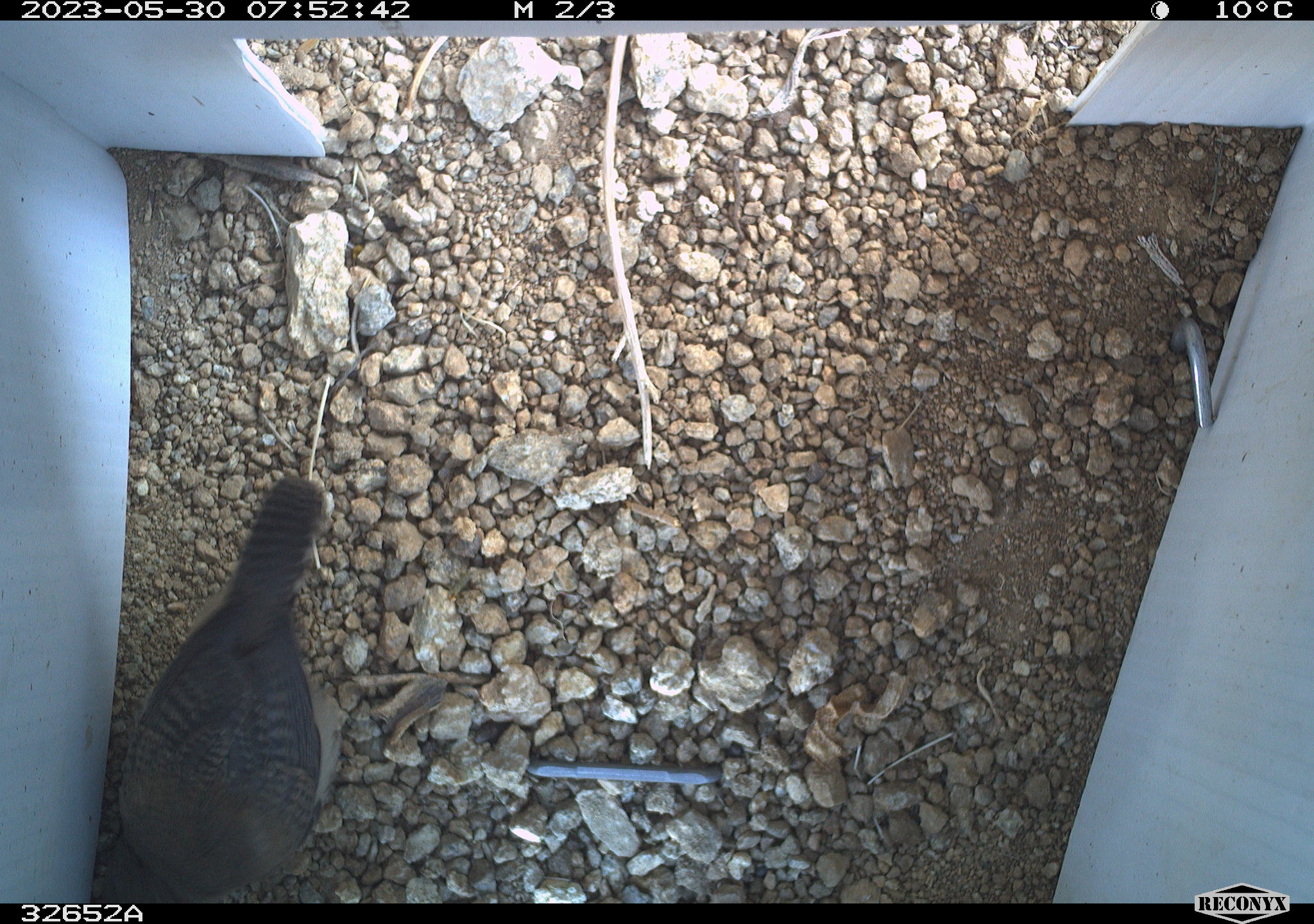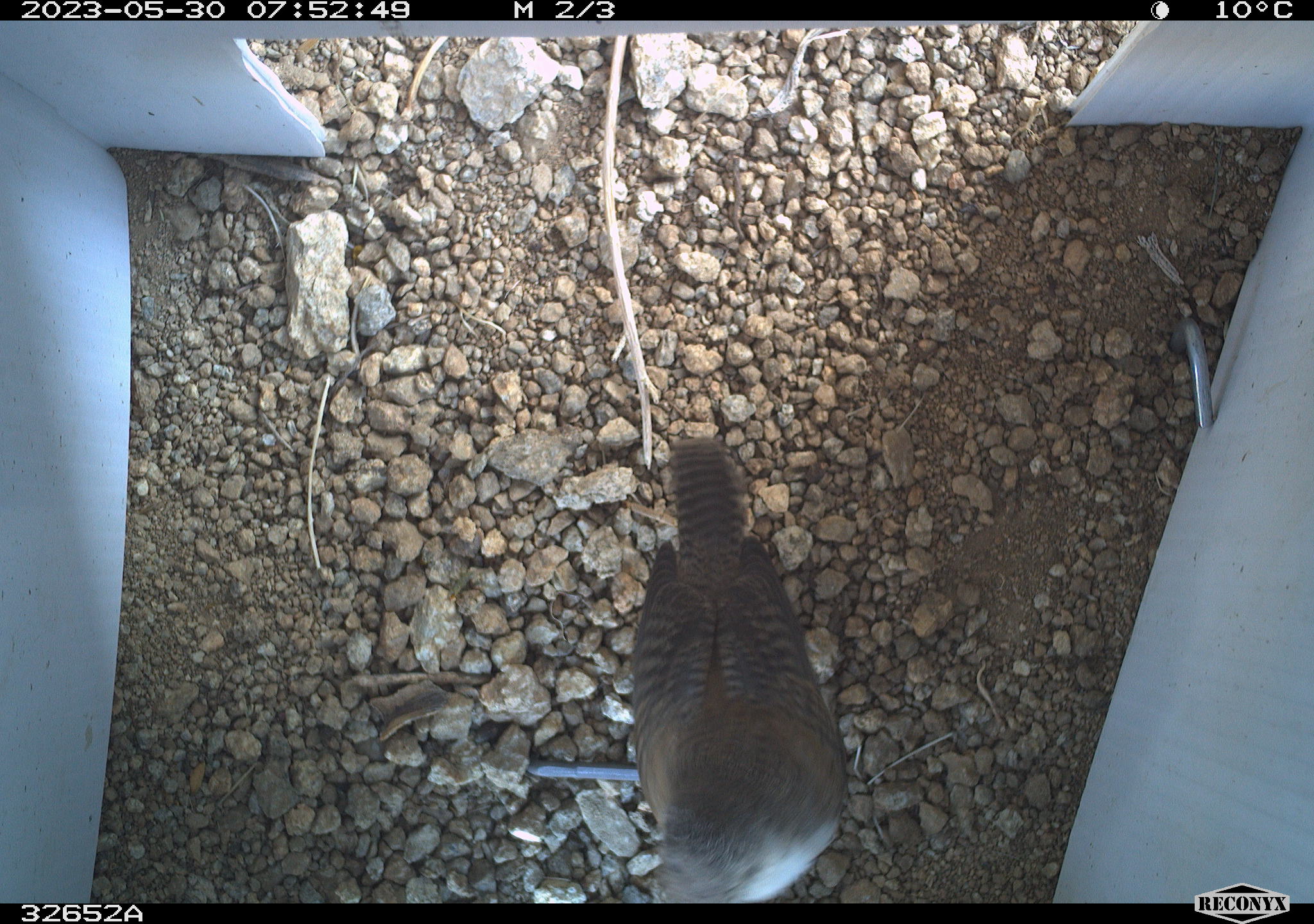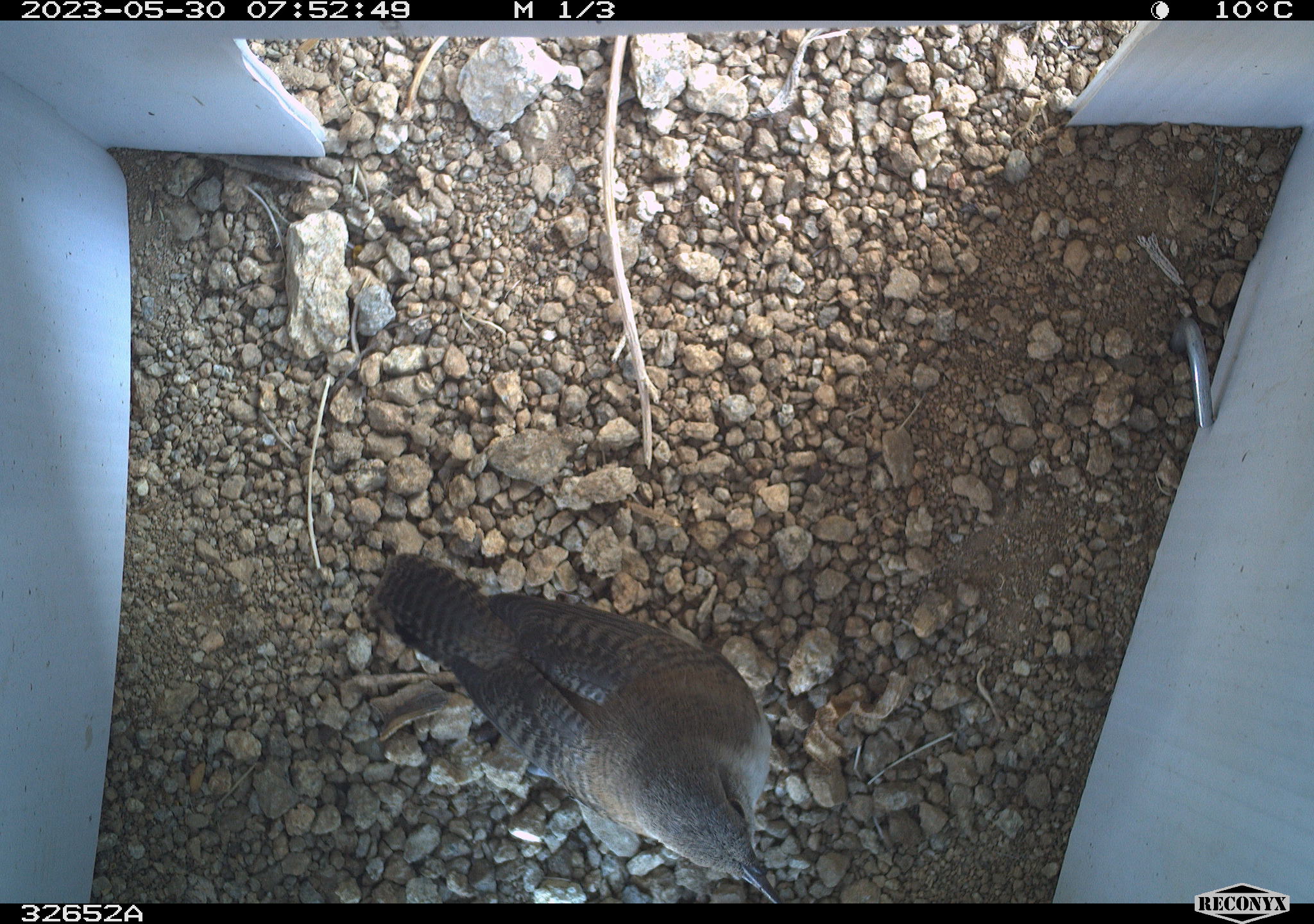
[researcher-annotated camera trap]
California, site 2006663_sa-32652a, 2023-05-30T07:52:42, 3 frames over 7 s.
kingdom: Animalia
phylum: Chordata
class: Aves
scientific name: Aves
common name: bird